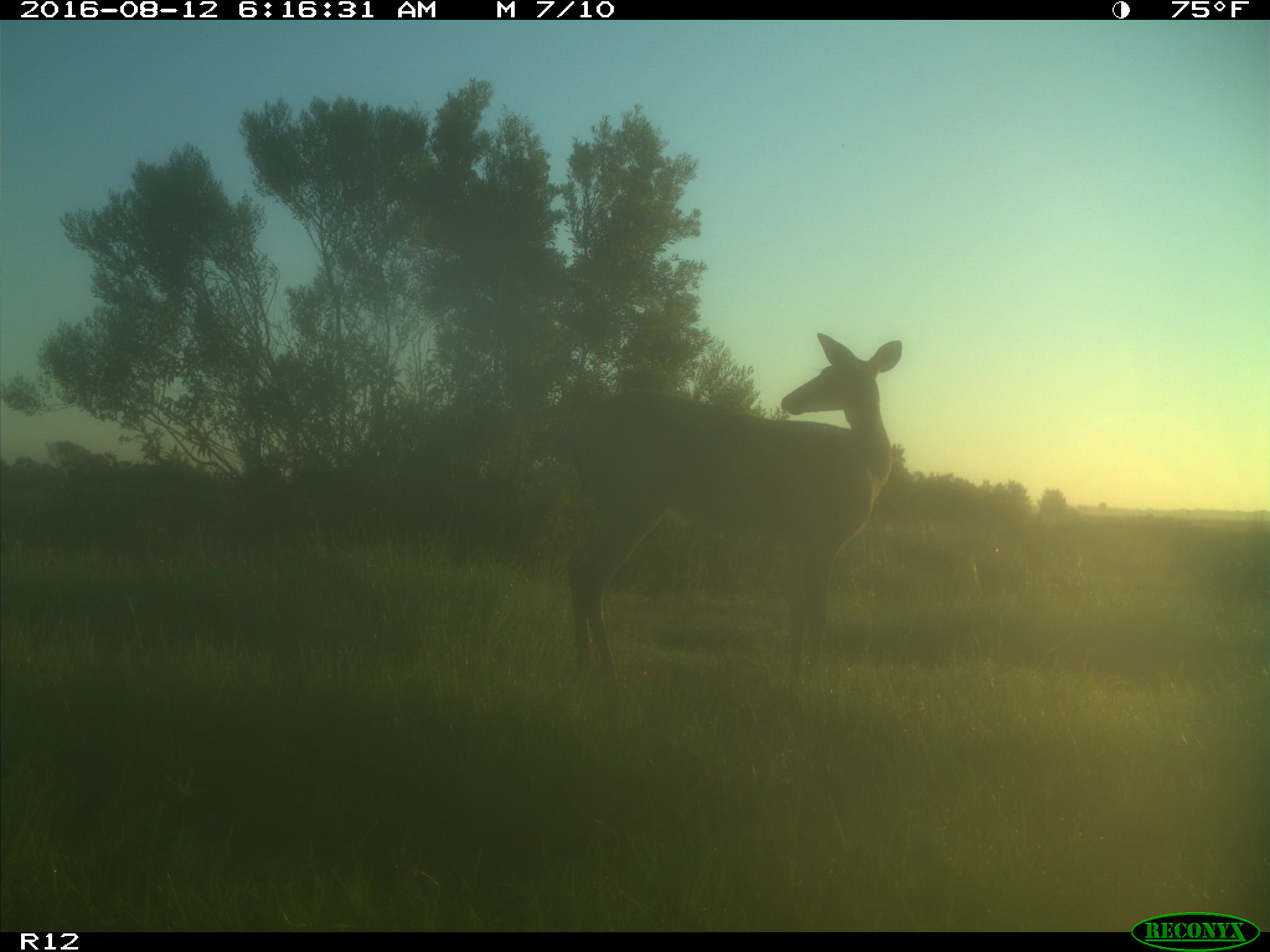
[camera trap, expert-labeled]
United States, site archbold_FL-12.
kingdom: Animalia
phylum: Chordata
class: Mammalia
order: Artiodactyla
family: Cervidae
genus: Odocoileus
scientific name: Odocoileus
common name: deer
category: unidentified deer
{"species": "unidentified deer (deer) (Odocoileus)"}